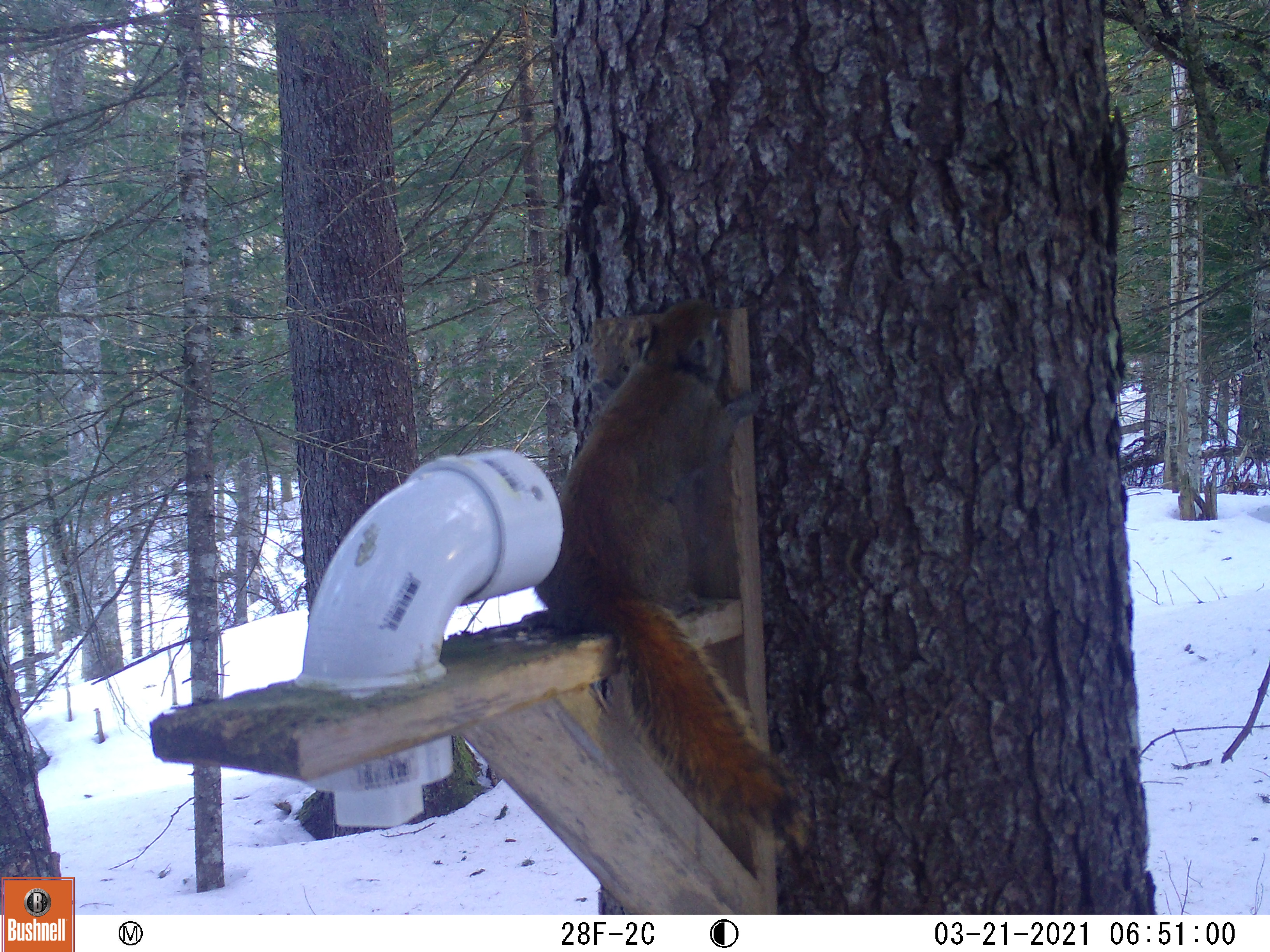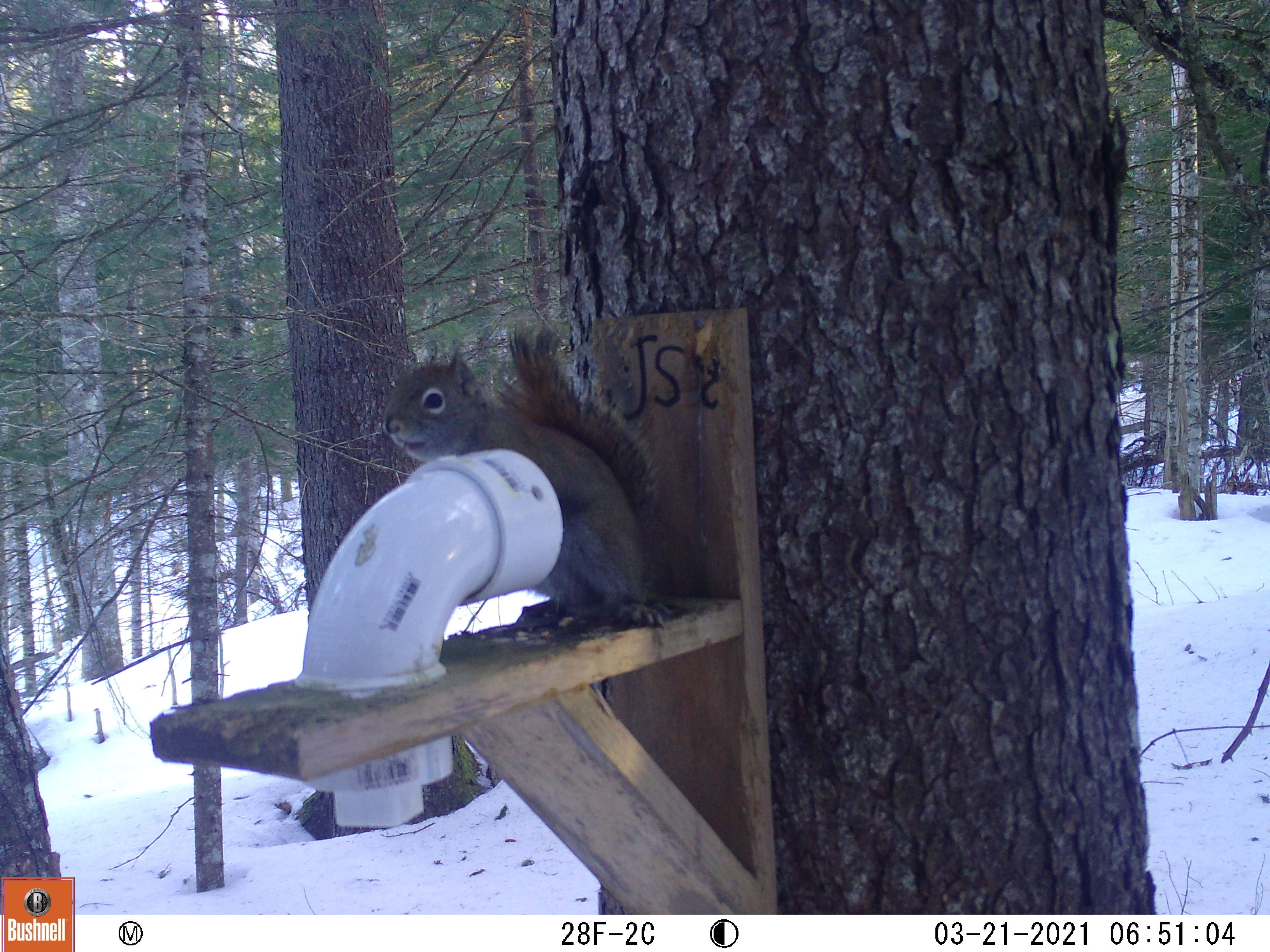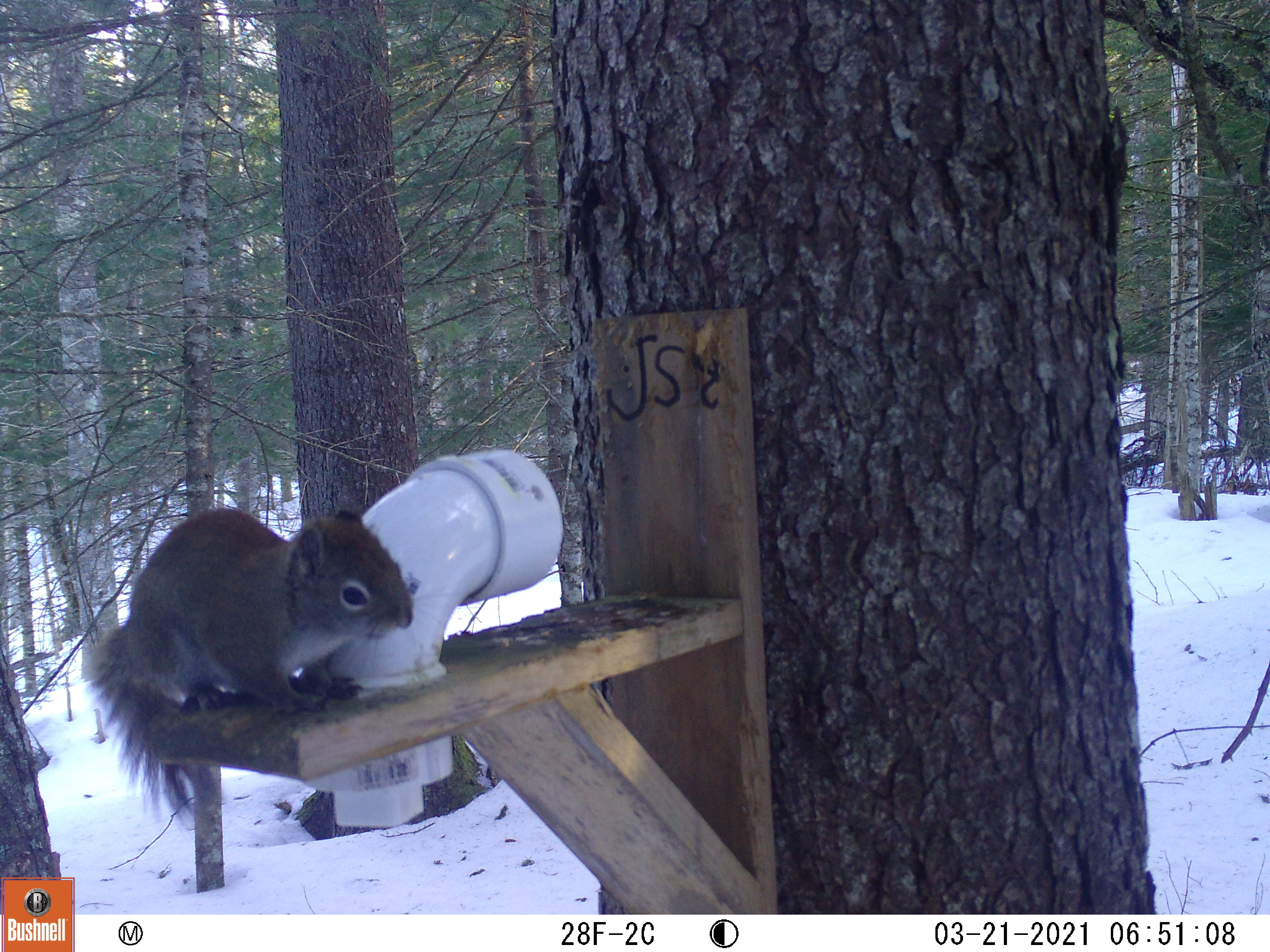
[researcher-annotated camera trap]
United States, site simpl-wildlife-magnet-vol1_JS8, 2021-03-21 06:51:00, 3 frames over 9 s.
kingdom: Animalia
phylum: Chordata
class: Mammalia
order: Rodentia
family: Sciuridae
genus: Tamiasciurus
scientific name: Tamiasciurus hudsonicus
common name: red squirrel